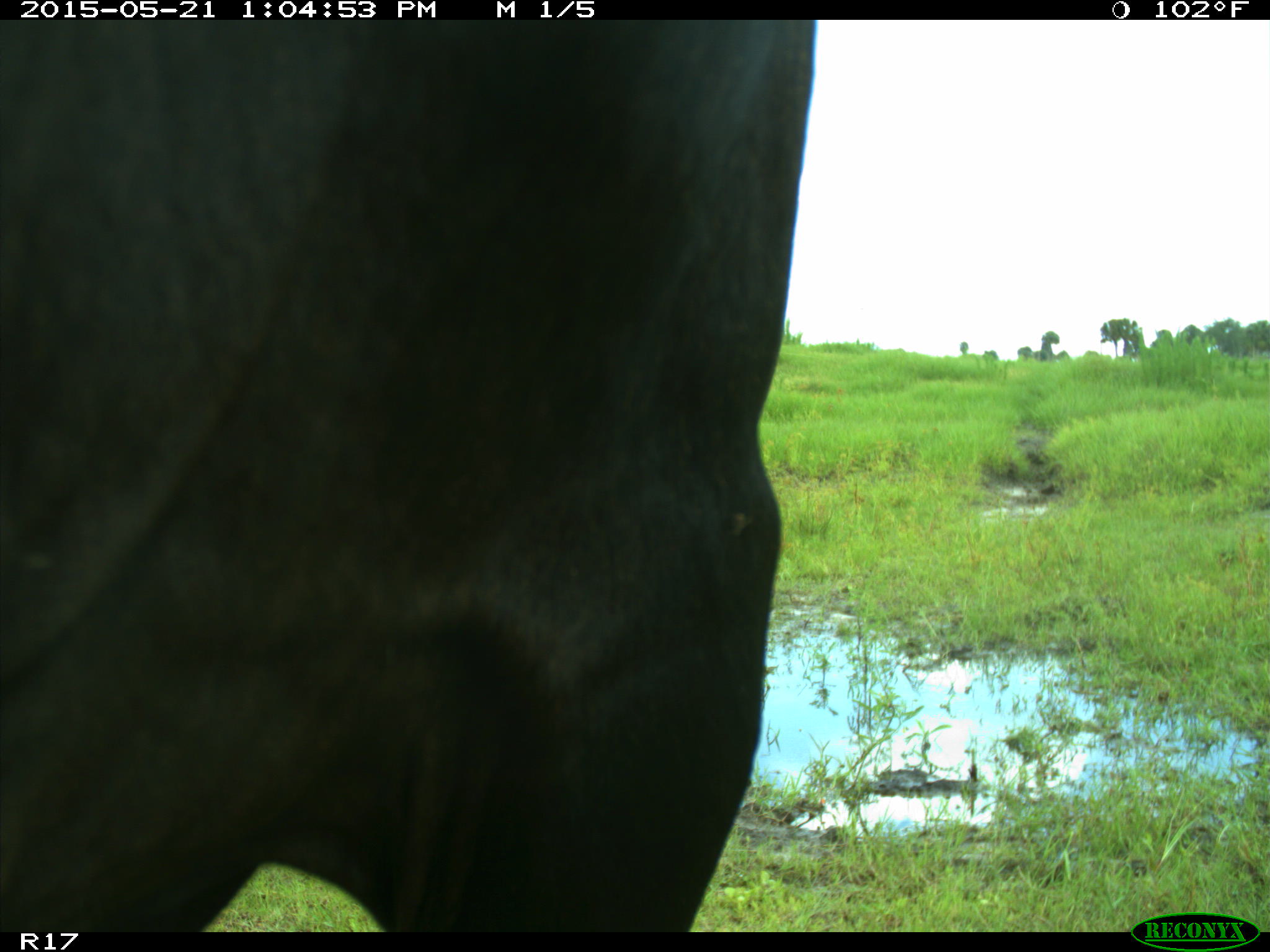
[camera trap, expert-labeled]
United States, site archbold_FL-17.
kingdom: Animalia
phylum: Chordata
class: Mammalia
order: Artiodactyla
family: Bovidae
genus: Bos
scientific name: Bos taurus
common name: domestic cow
Bos taurus (domestic cow).